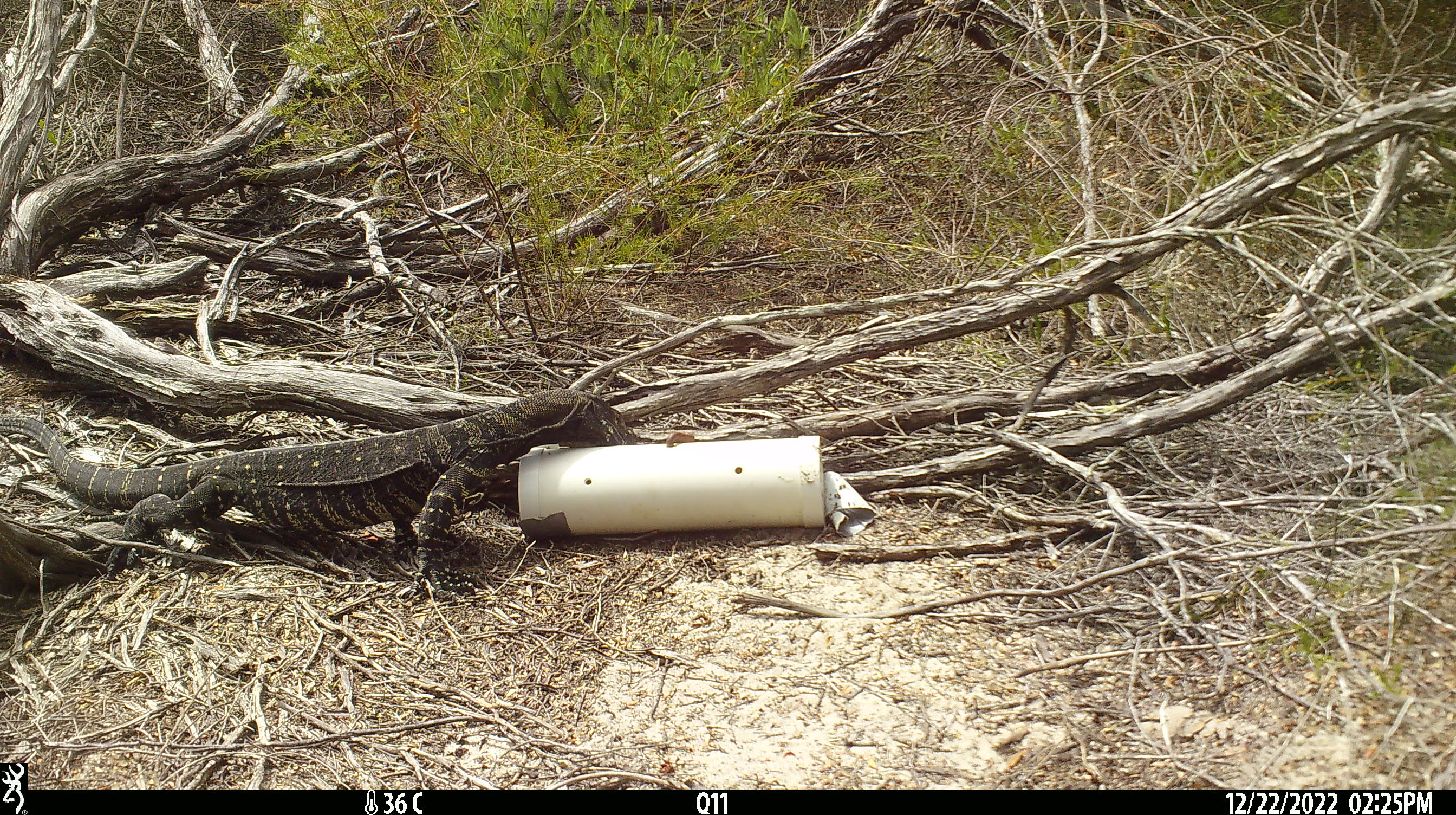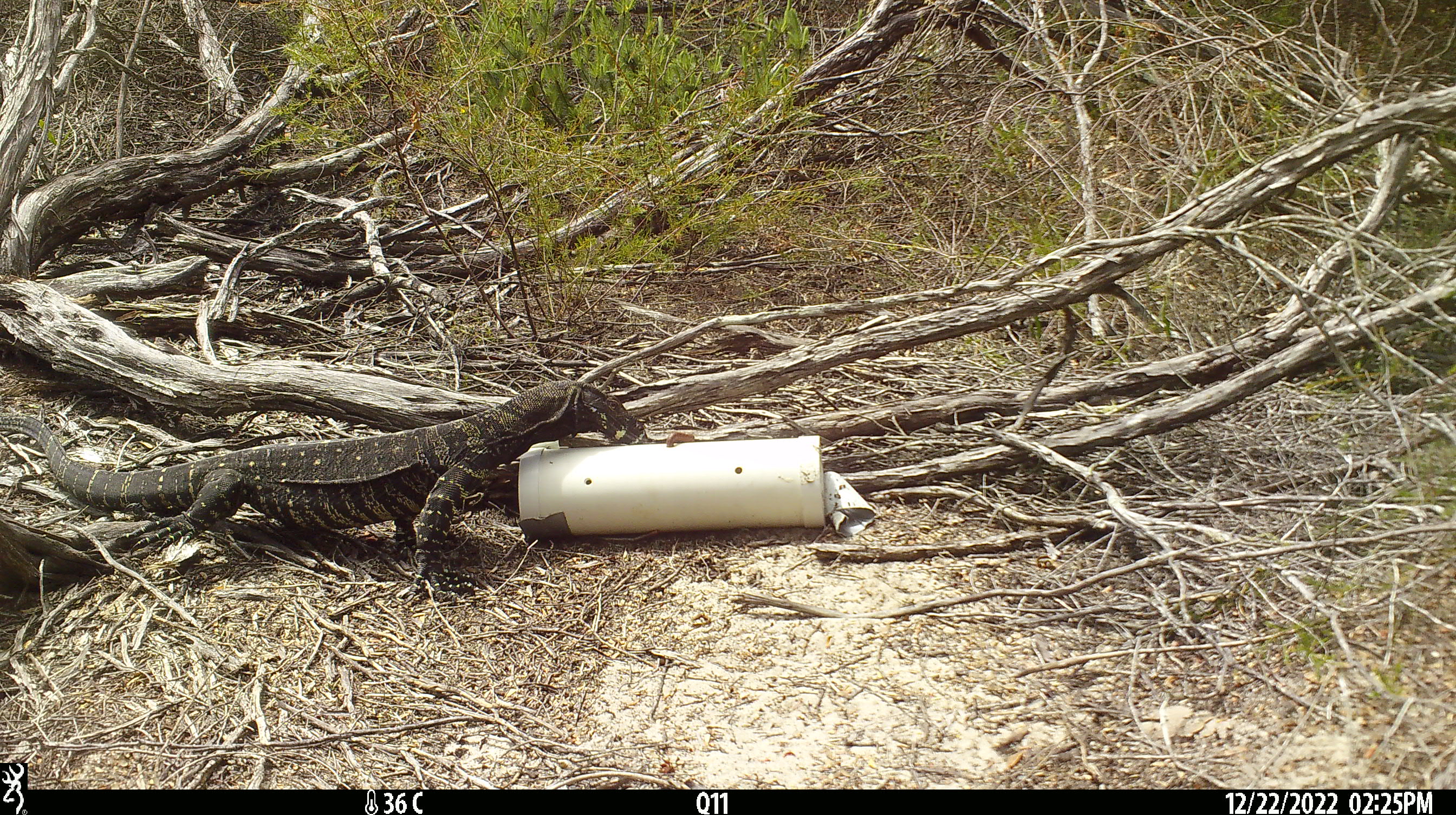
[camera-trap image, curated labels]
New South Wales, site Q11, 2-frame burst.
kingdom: Animalia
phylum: Chordata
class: Reptilia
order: Squamata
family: Varanidae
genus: Varanus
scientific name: Varanus varius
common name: lace monitor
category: goanna